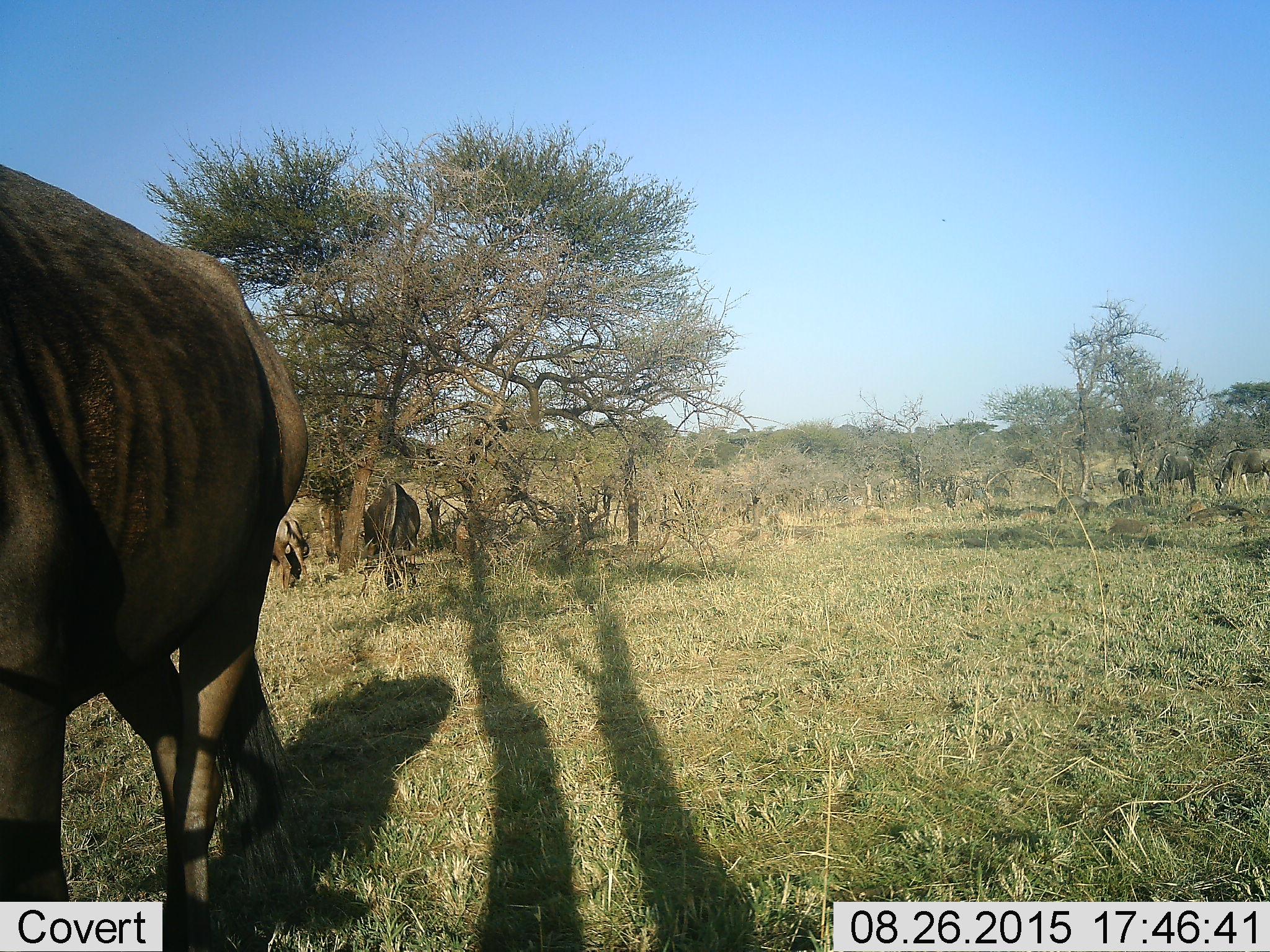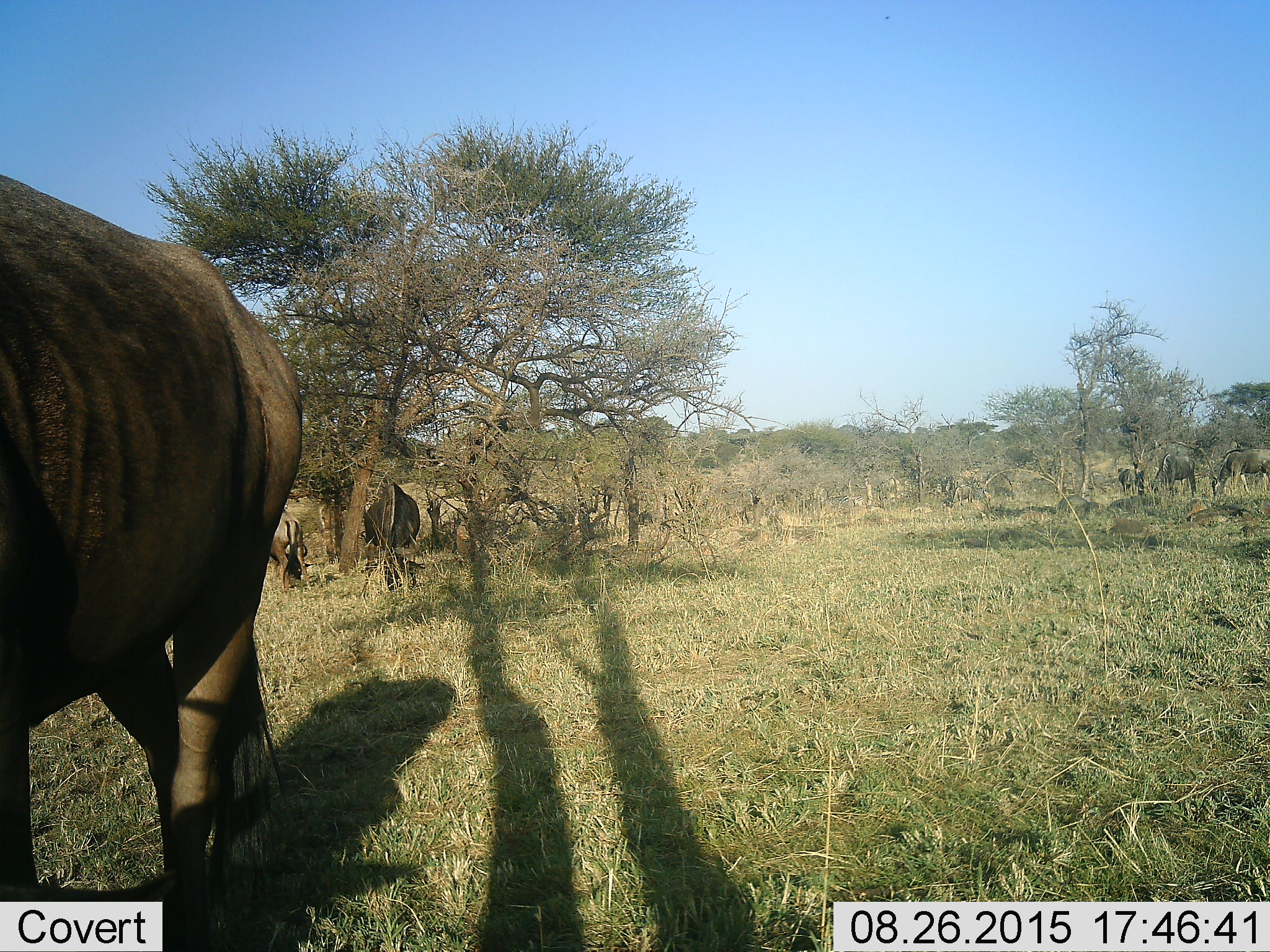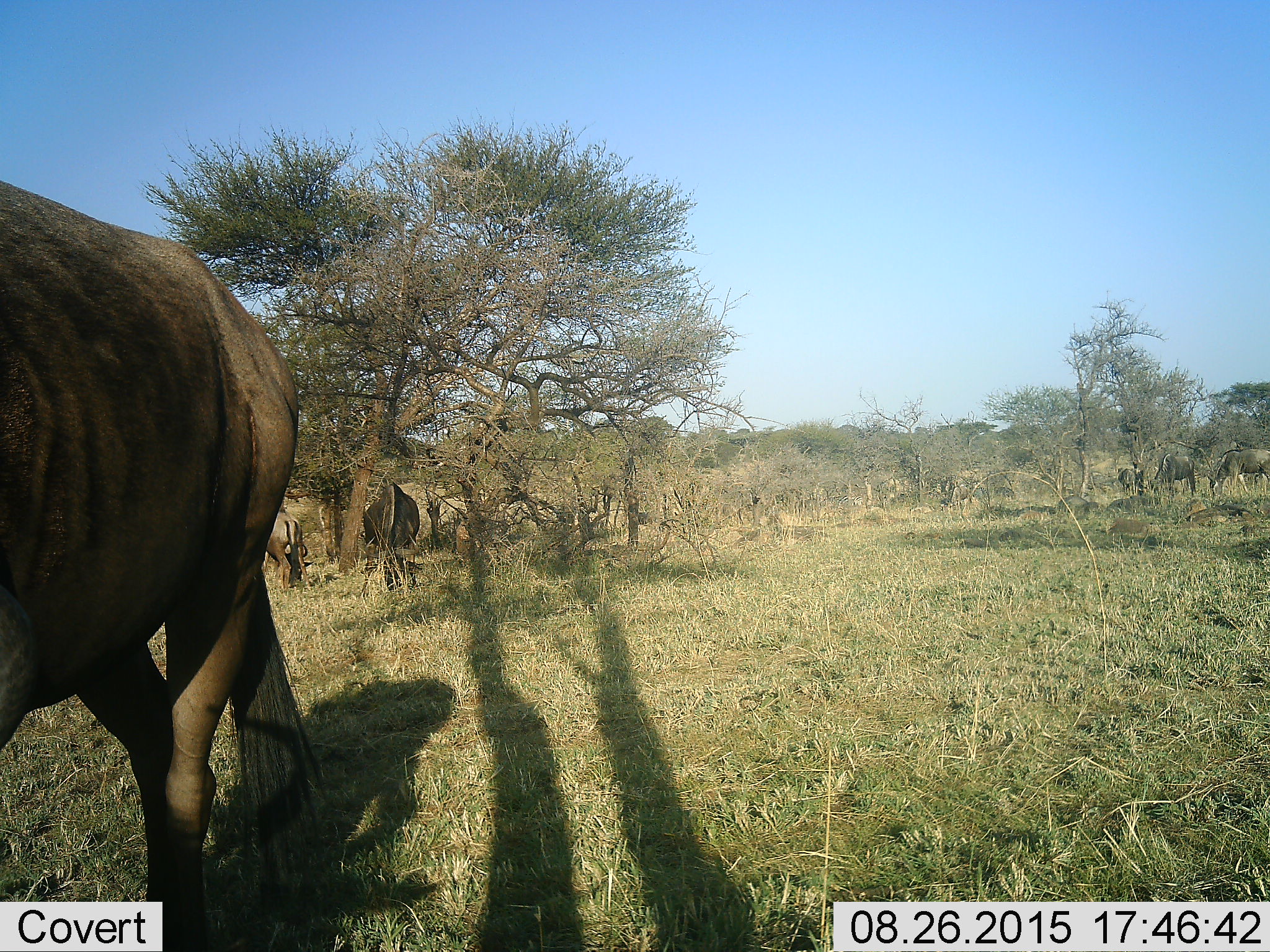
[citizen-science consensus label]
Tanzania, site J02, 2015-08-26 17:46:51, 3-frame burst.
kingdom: Animalia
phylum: Chordata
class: Mammalia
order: Artiodactyla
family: Bovidae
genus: Connochaetes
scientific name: Connochaetes taurinus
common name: blue wildebeest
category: wildebeest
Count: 6.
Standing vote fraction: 80%.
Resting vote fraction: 0%.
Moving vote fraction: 20%.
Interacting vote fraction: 0%.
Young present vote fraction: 0%.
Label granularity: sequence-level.